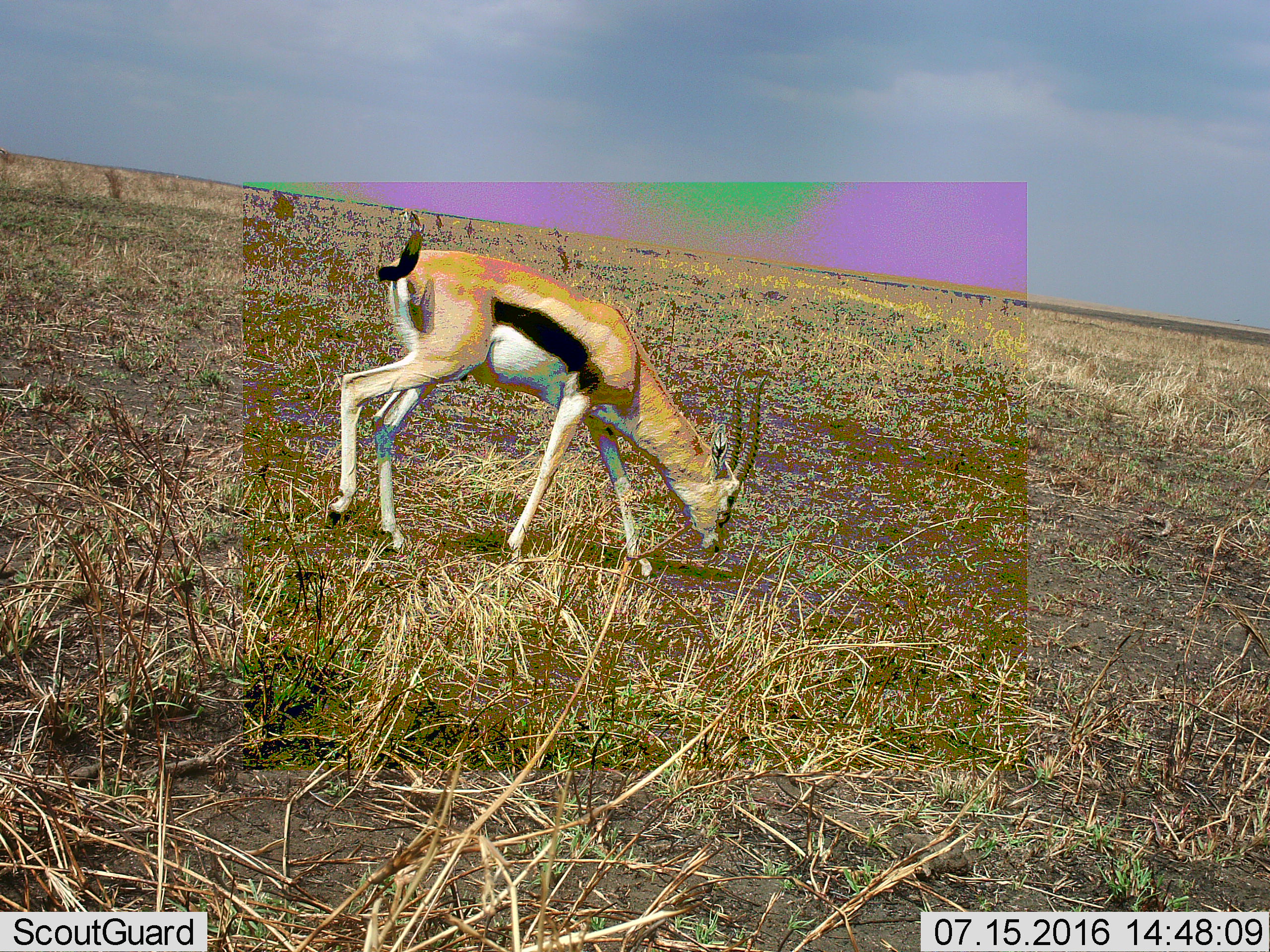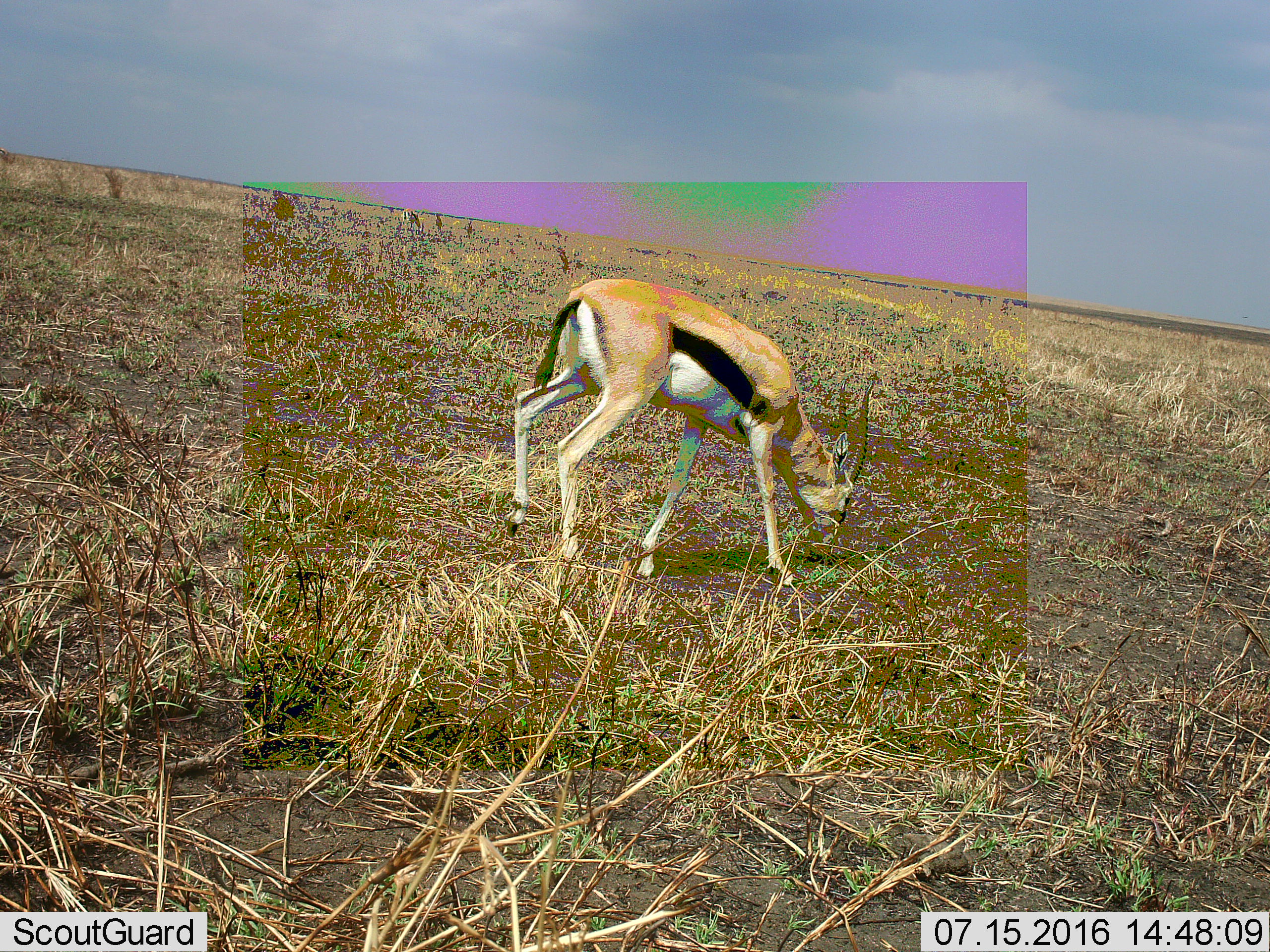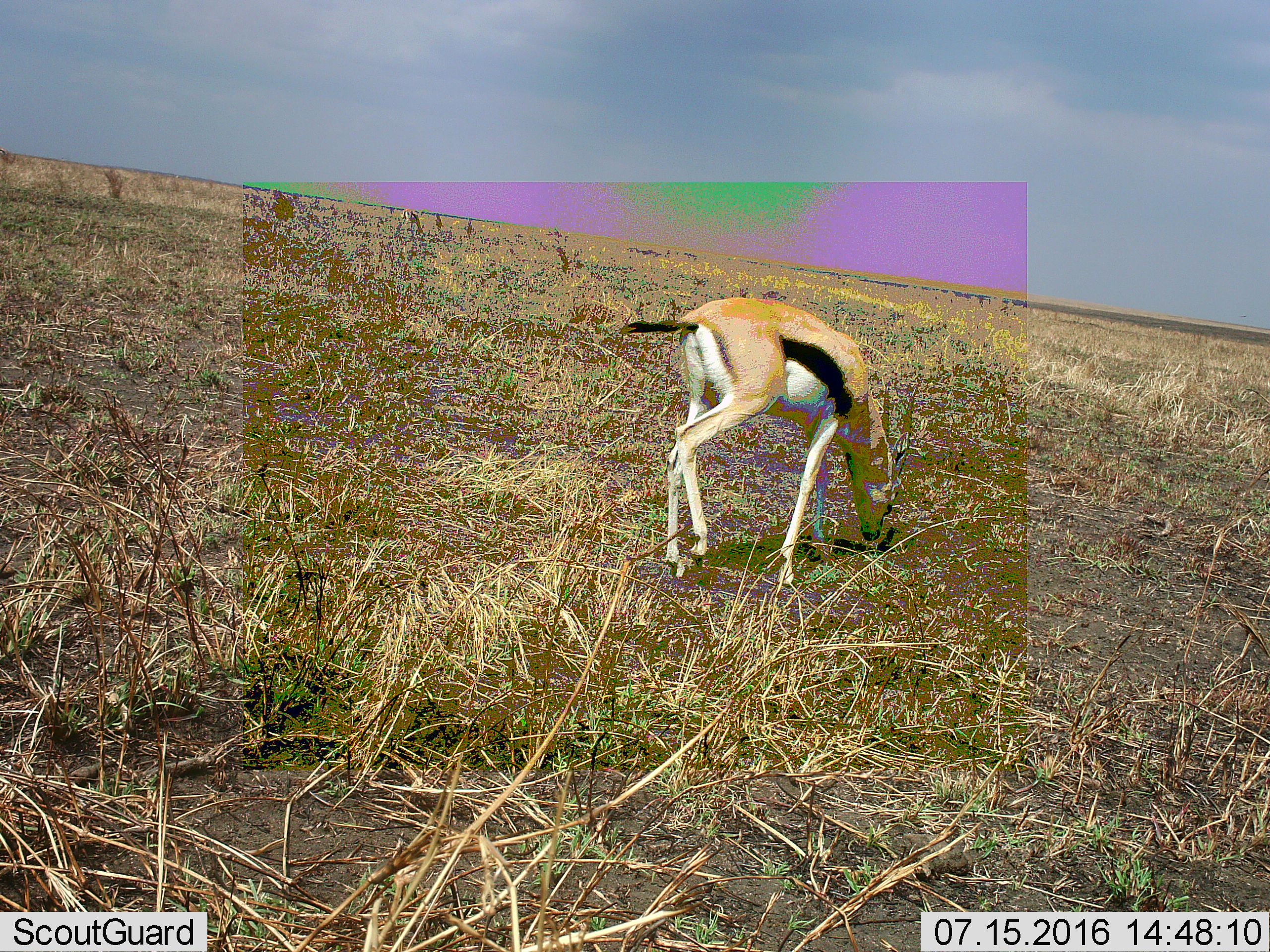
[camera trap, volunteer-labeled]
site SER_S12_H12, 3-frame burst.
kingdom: Animalia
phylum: Chordata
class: Mammalia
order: Artiodactyla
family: Bovidae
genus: Eudorcas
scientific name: Eudorcas thomsonii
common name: thomson's gazelle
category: gazellethomsons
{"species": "gazellethomsons (thomson's gazelle) (Eudorcas thomsonii)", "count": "1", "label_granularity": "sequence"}